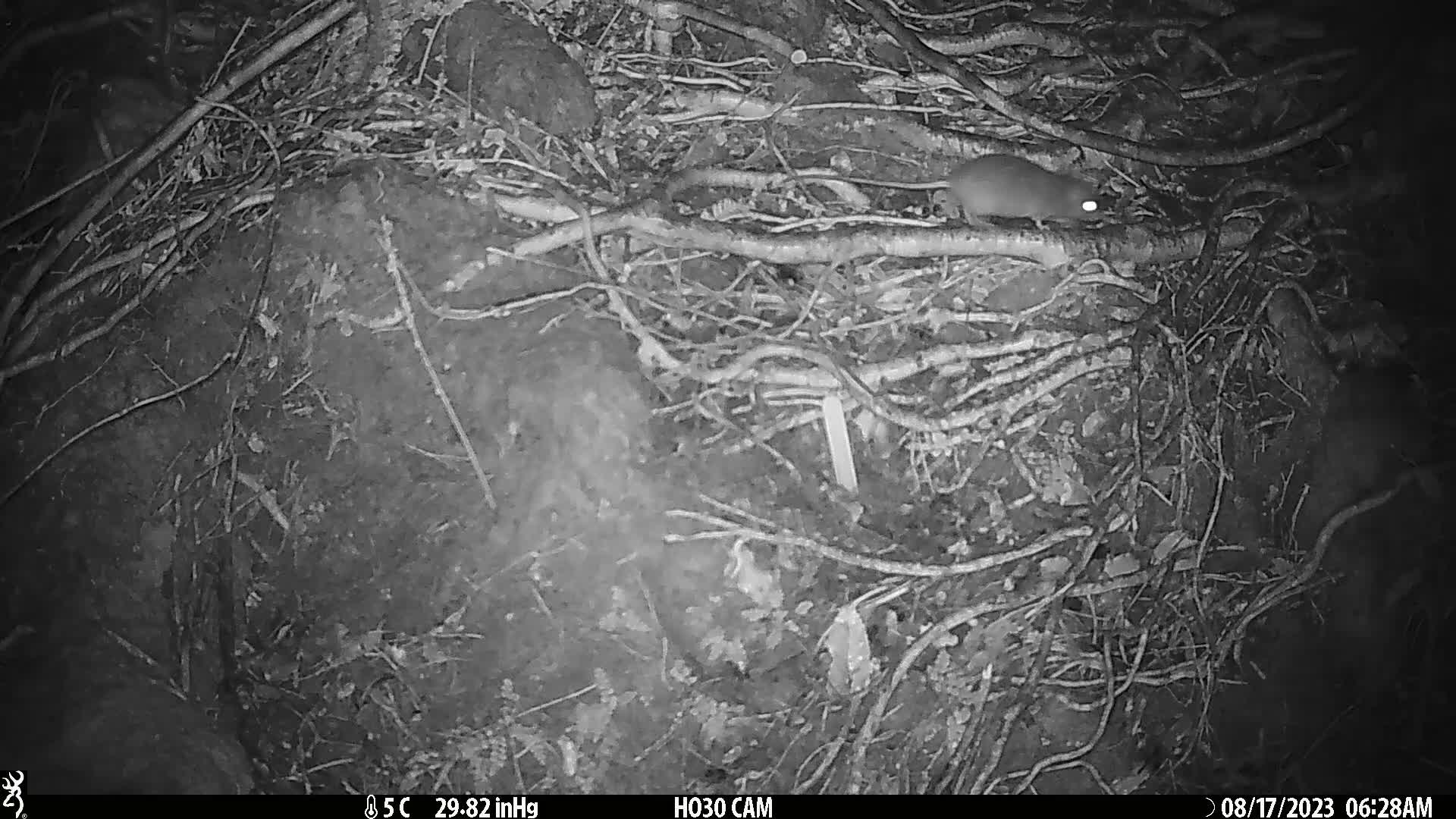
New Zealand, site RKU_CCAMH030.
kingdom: Animalia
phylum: Chordata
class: Mammalia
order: Rodentia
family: Muridae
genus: Rattus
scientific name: Rattus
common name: rat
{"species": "rat (Rattus)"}